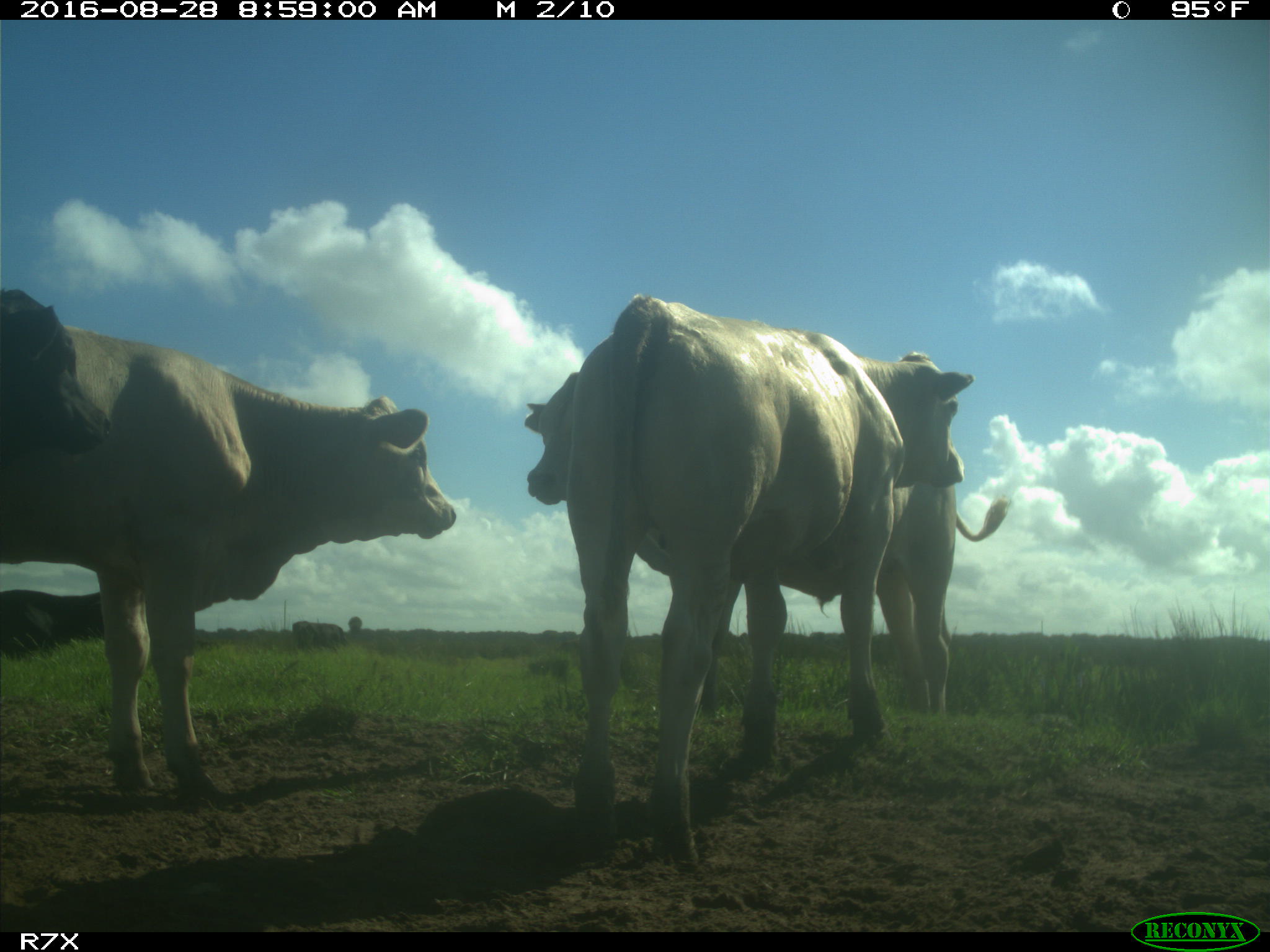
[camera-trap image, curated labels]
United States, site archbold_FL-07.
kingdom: Animalia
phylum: Chordata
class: Mammalia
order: Artiodactyla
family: Bovidae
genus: Bos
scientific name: Bos taurus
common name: domestic cow